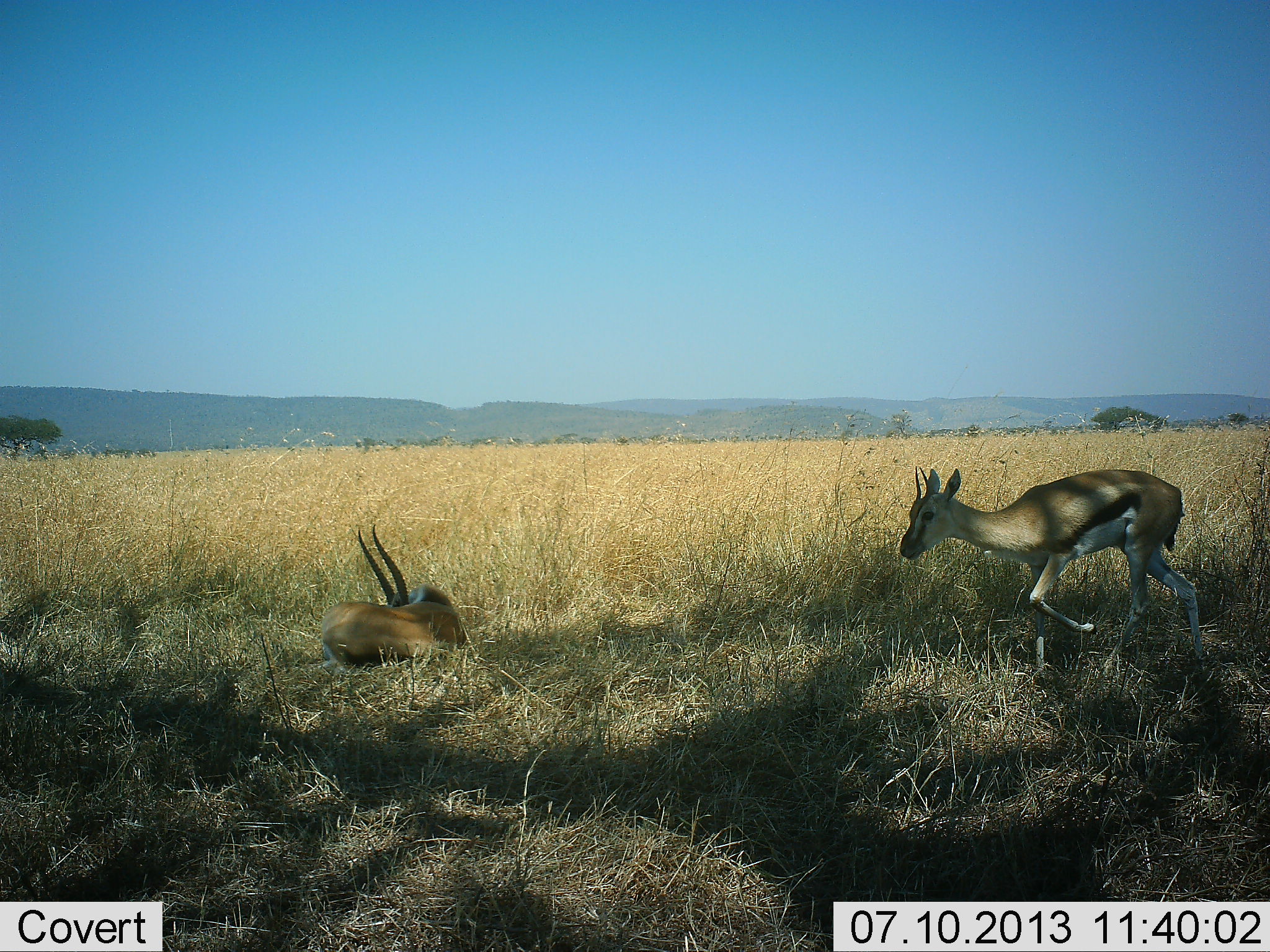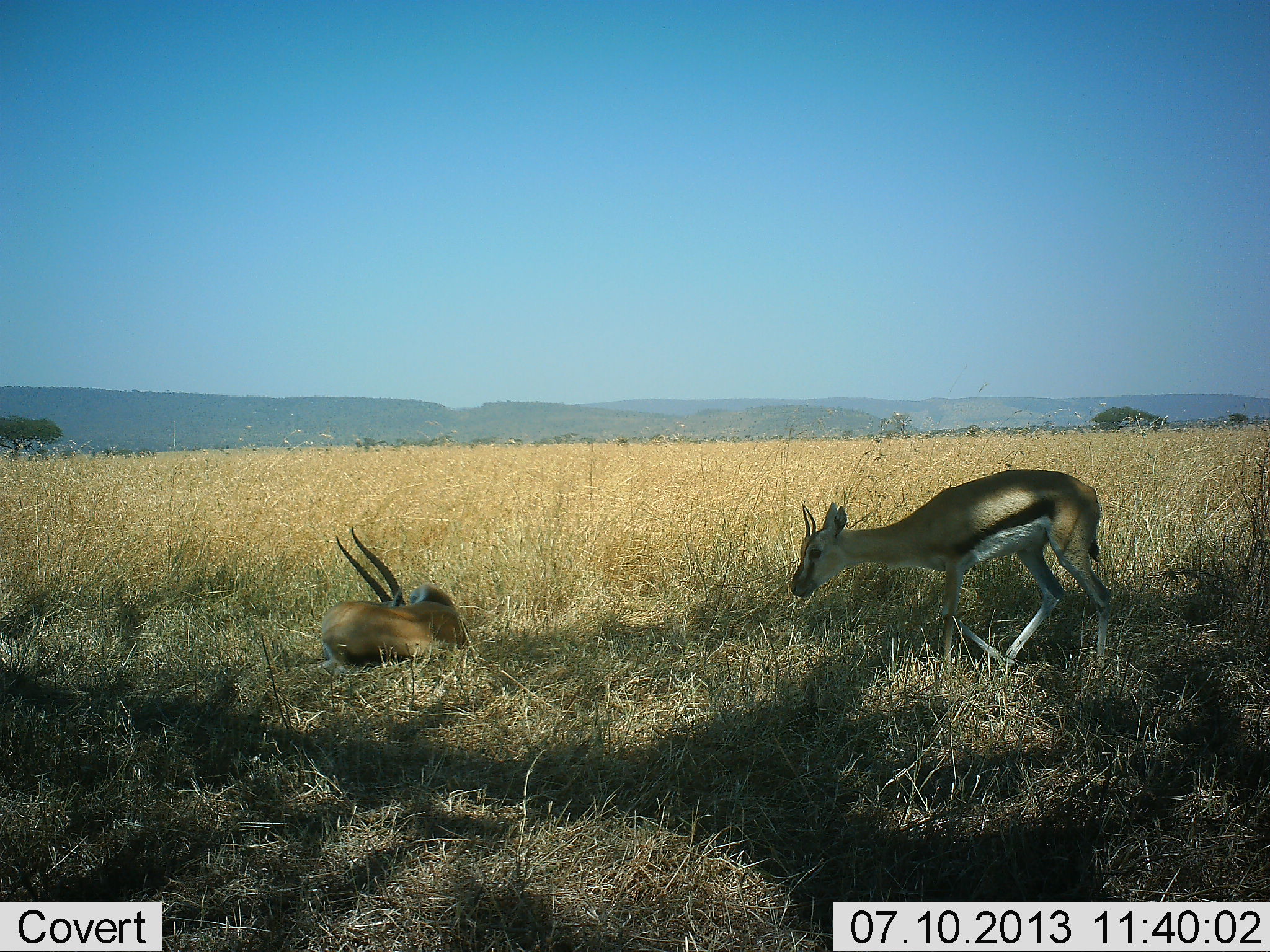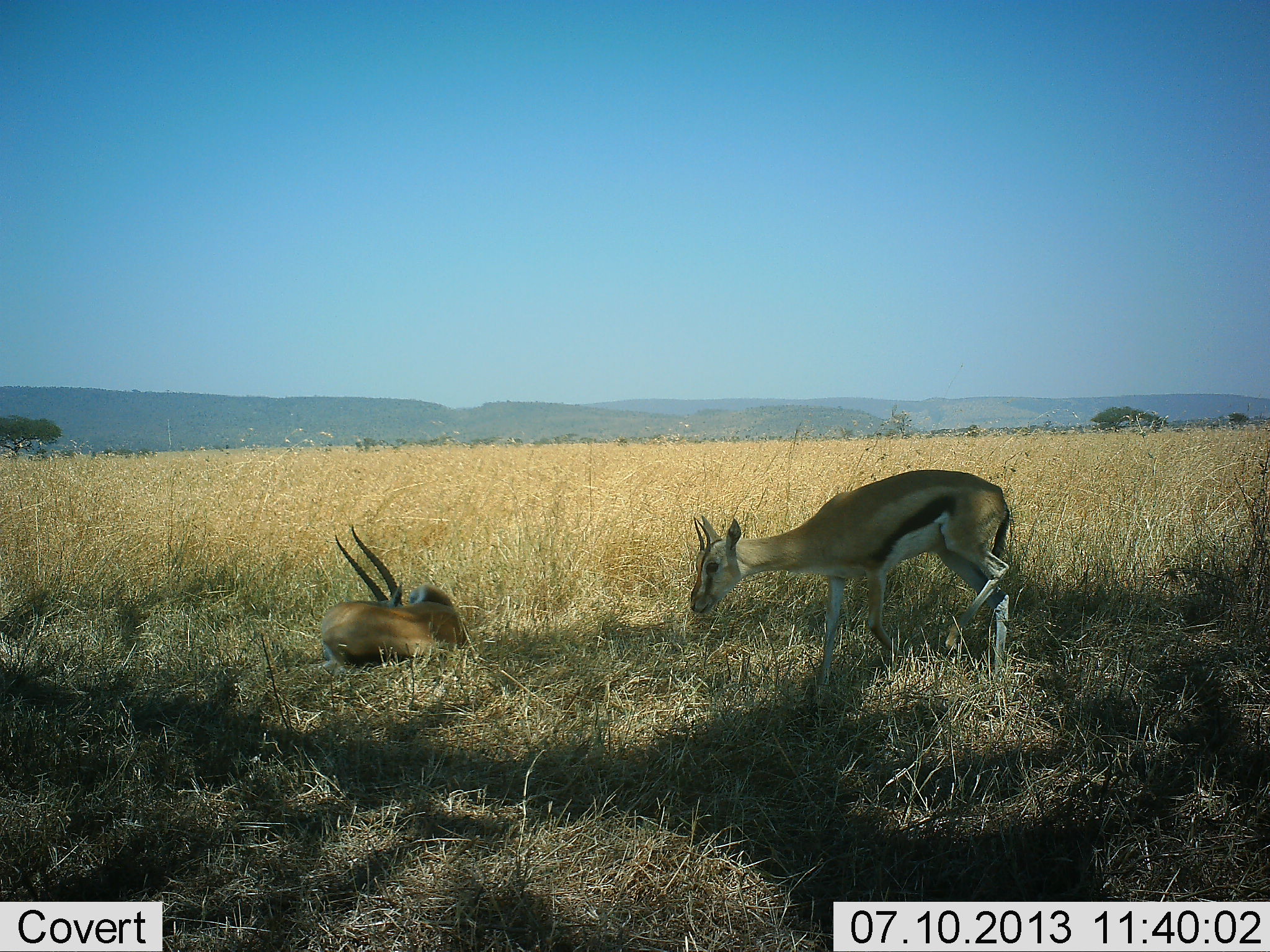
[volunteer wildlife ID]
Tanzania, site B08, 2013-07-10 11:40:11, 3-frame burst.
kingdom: Animalia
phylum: Chordata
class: Mammalia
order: Artiodactyla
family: Bovidae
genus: Eudorcas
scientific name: Eudorcas thomsonii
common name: thomson's gazelle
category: gazellethomsons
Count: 2.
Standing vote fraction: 16%.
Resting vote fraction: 89%.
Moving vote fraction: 68%.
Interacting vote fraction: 3%.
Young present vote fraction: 3%.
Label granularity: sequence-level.